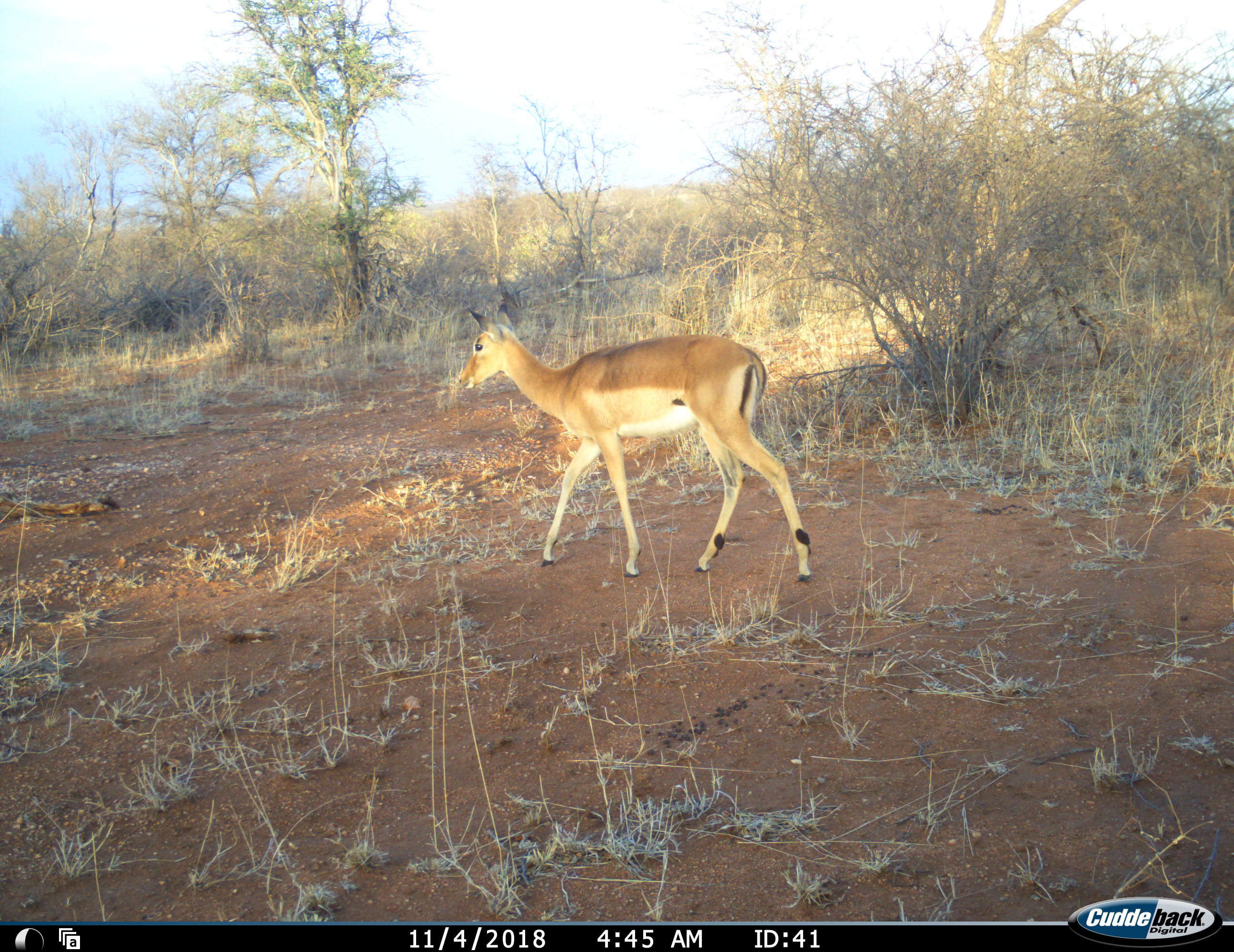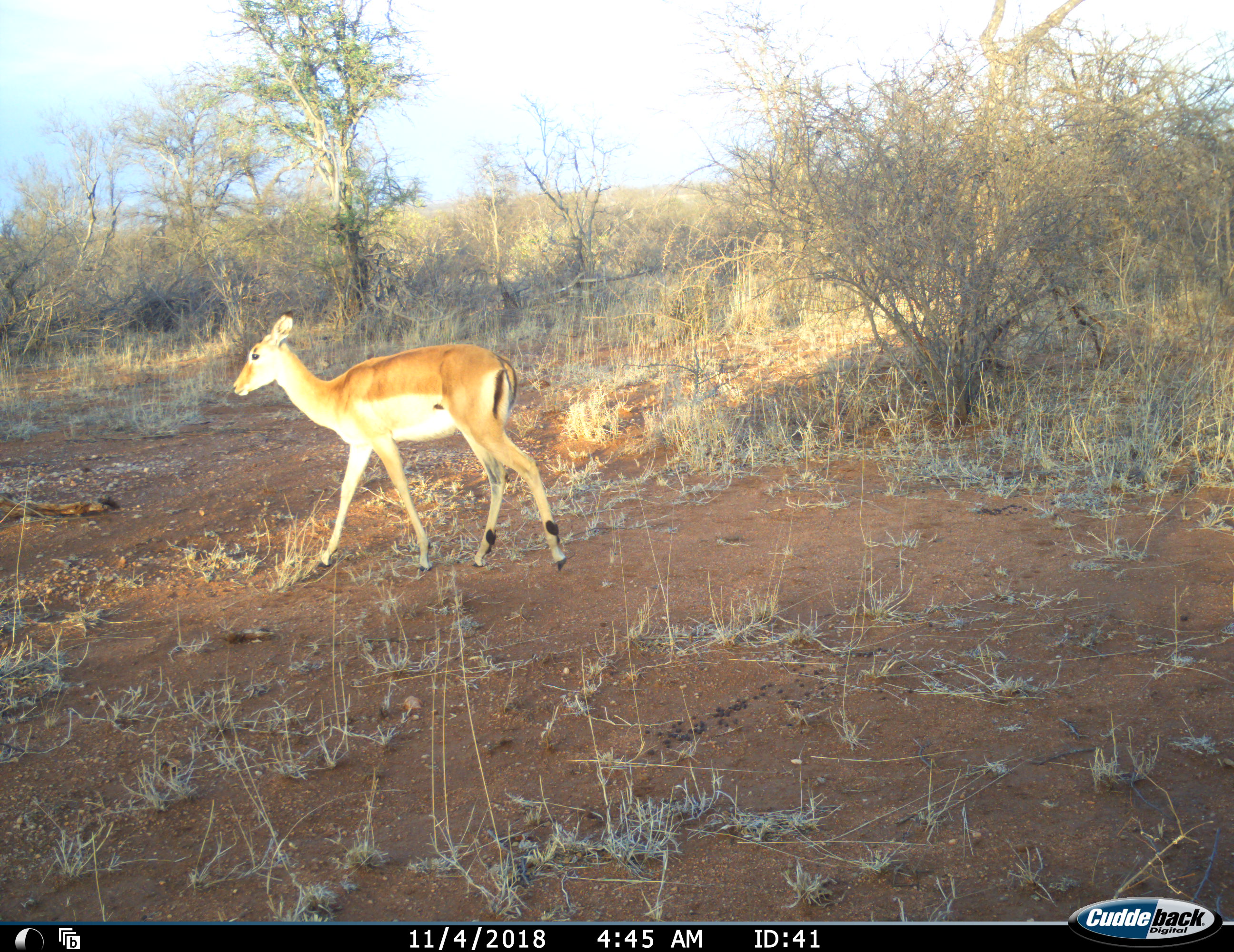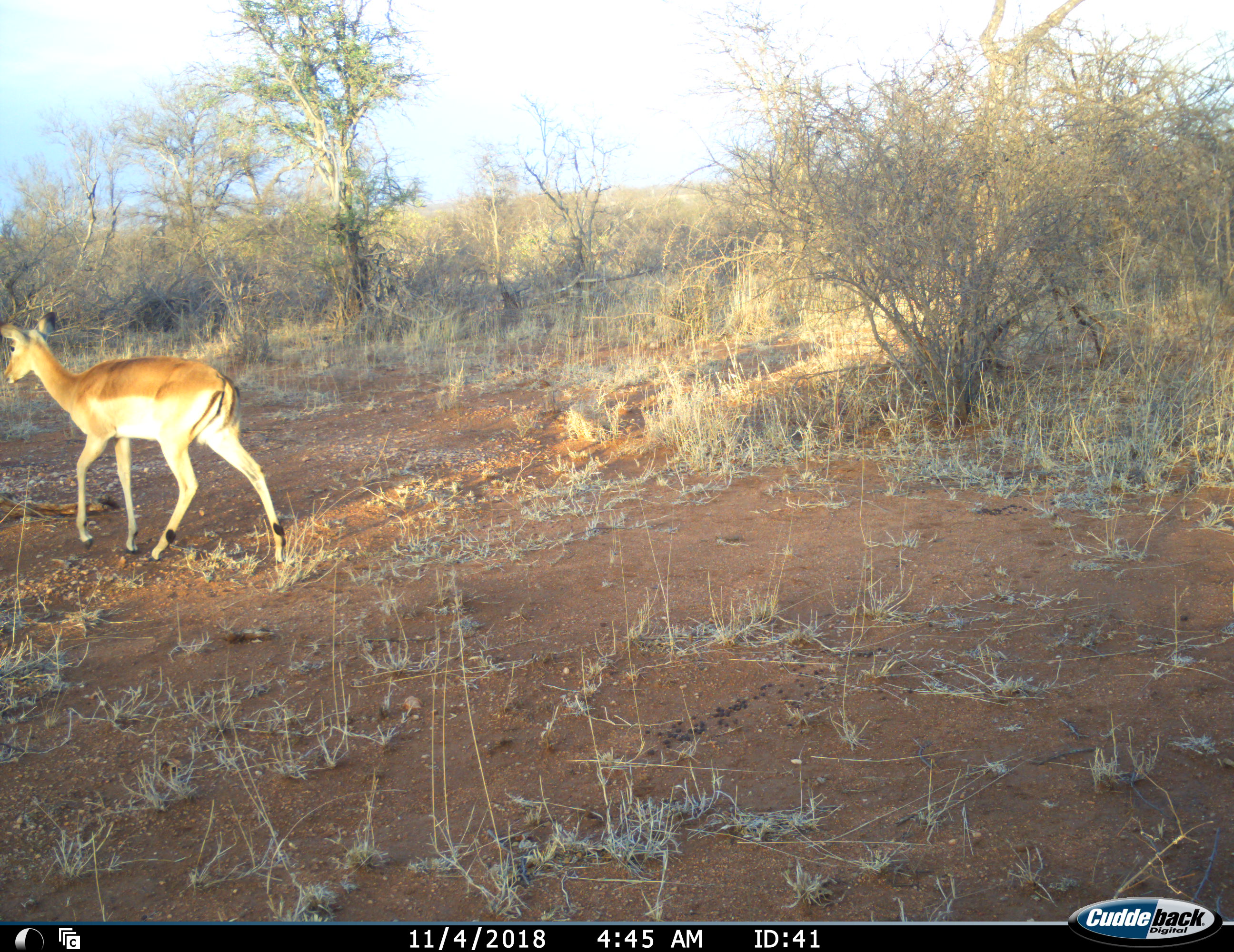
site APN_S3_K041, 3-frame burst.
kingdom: Animalia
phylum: Chordata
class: Mammalia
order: Artiodactyla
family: Bovidae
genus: Aepyceros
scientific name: Aepyceros melampus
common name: impala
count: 1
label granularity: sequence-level